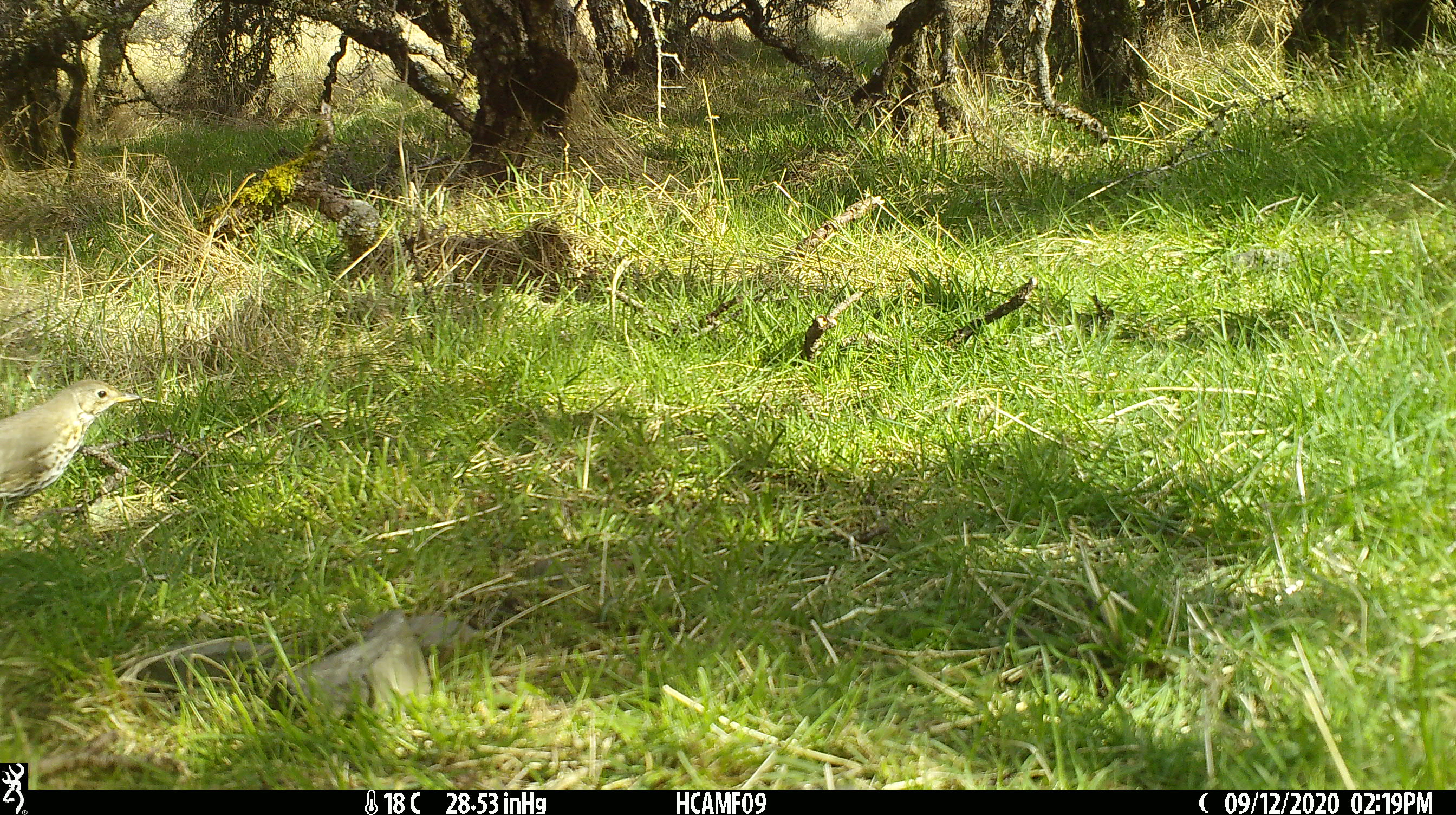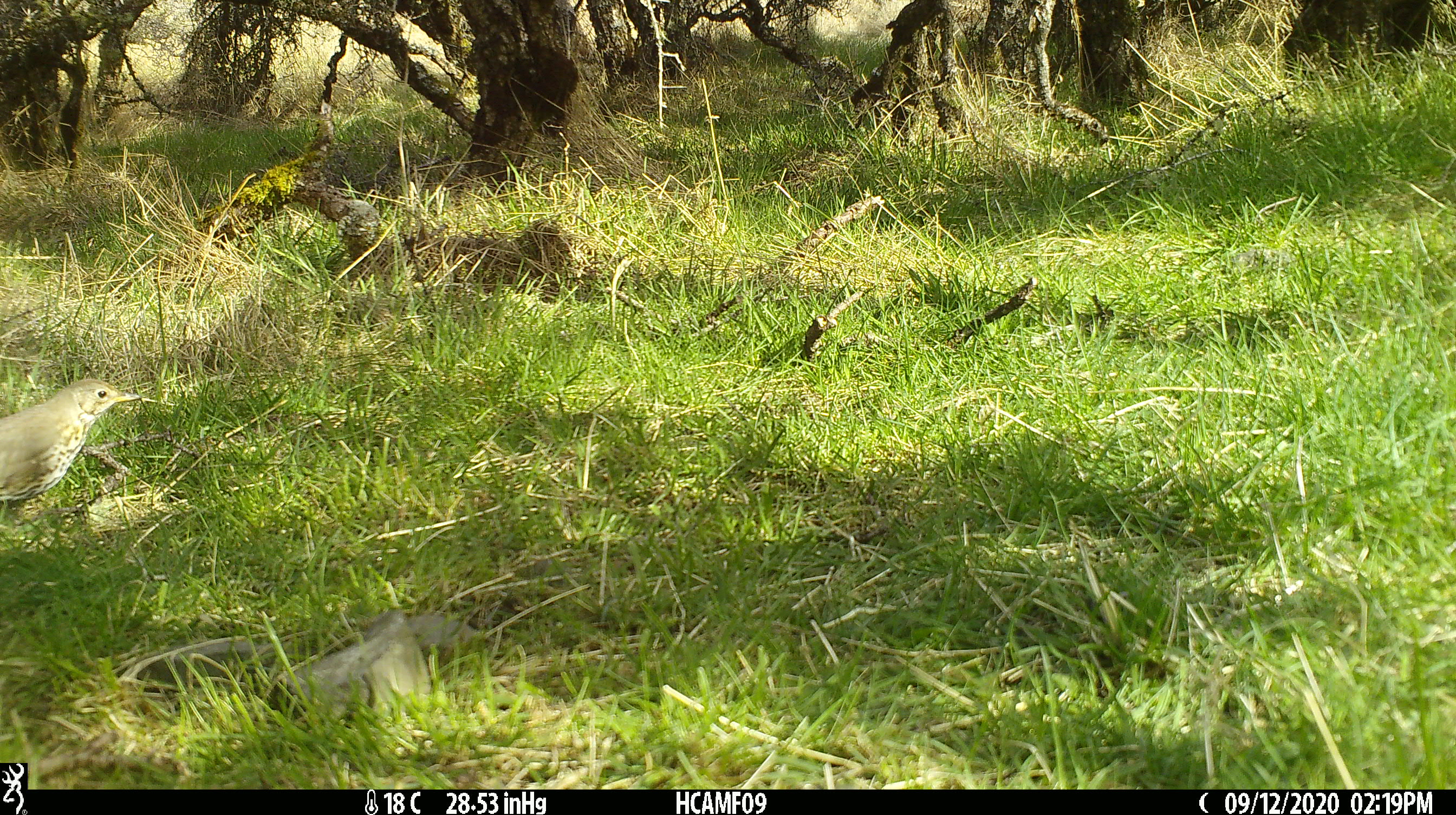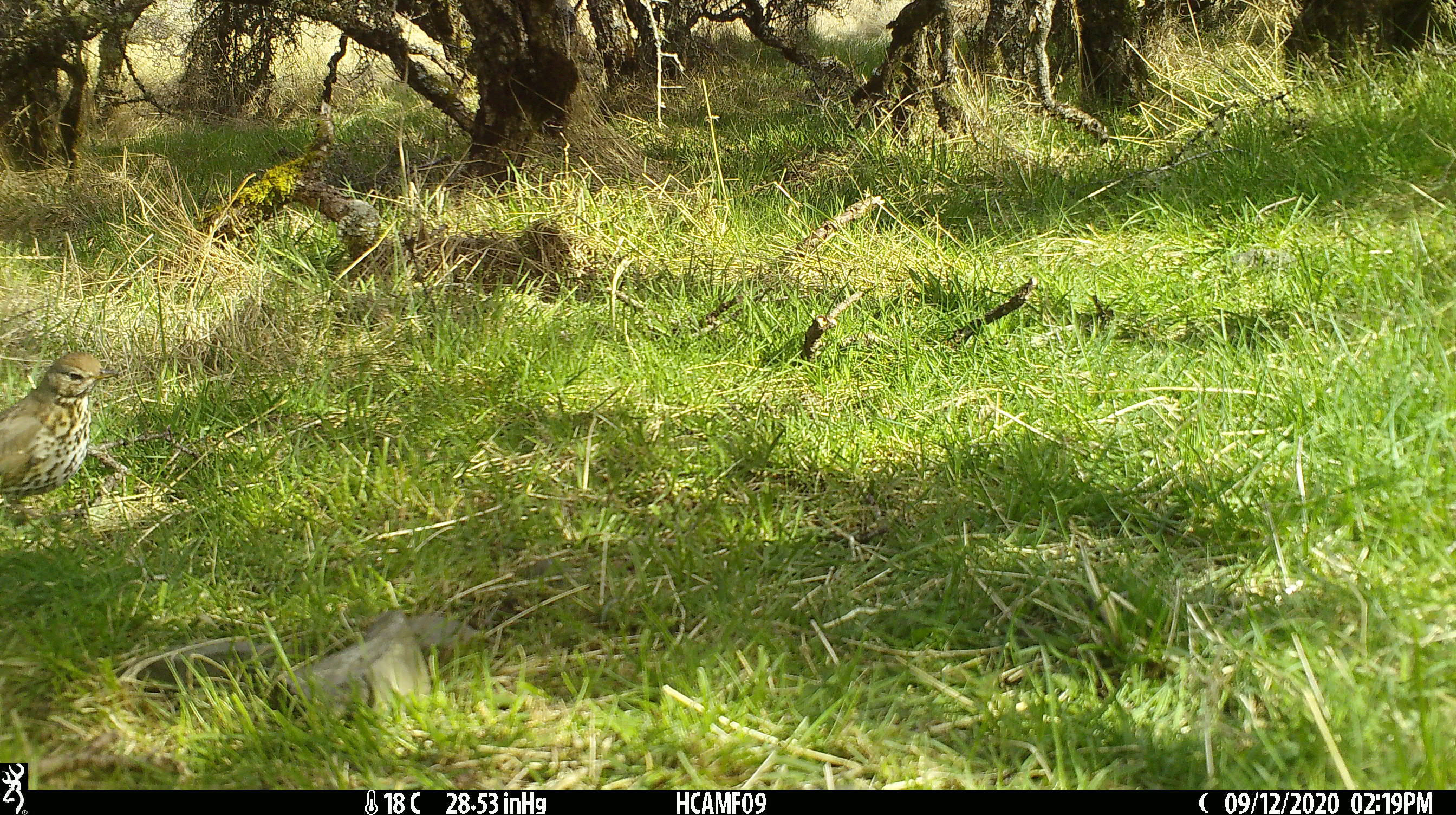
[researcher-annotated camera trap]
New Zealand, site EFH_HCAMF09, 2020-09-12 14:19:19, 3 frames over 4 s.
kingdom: Animalia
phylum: Chordata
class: Aves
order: Passeriformes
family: Turdidae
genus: Turdus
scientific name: Turdus philomelos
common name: song thrush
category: thrush